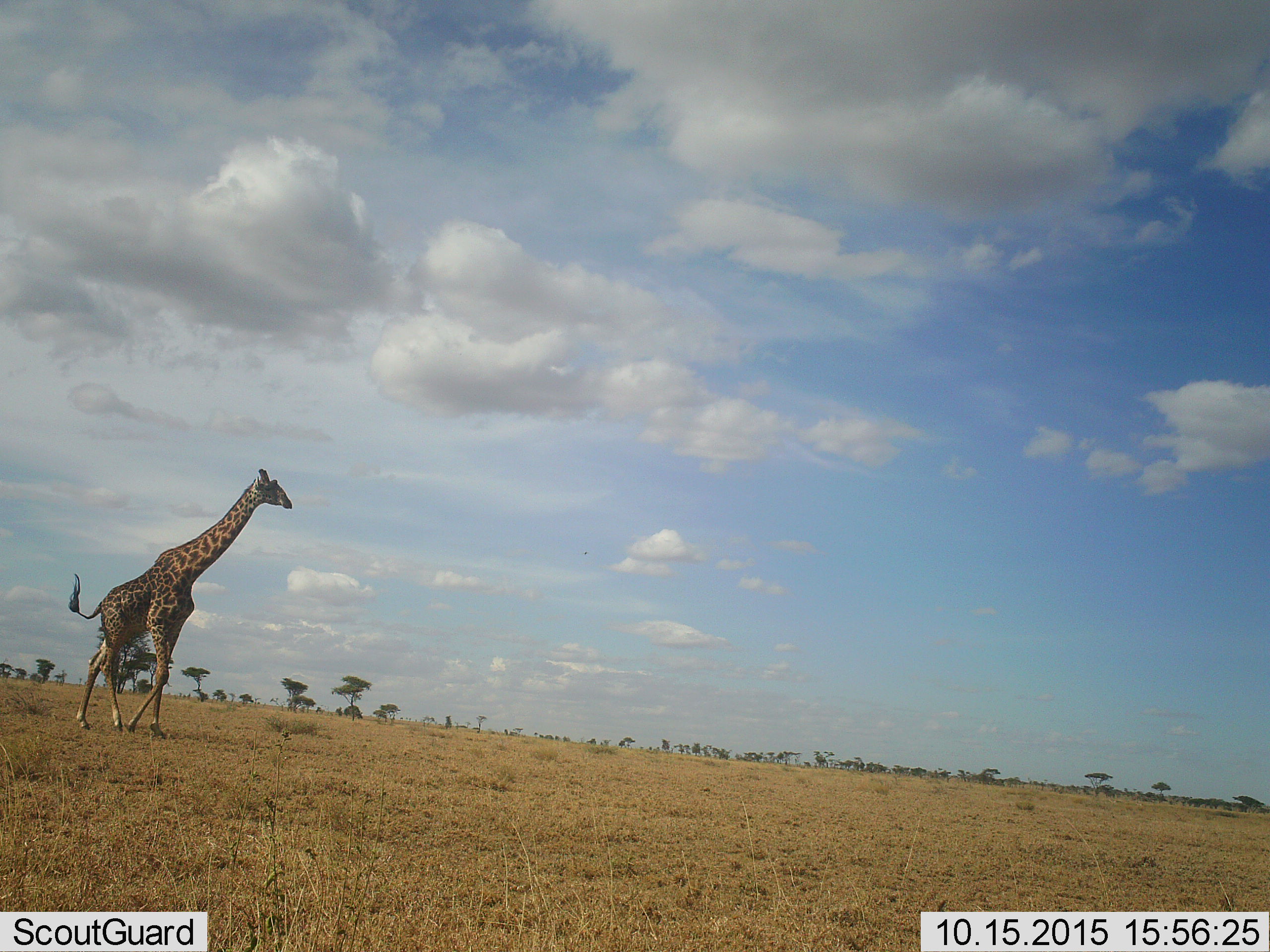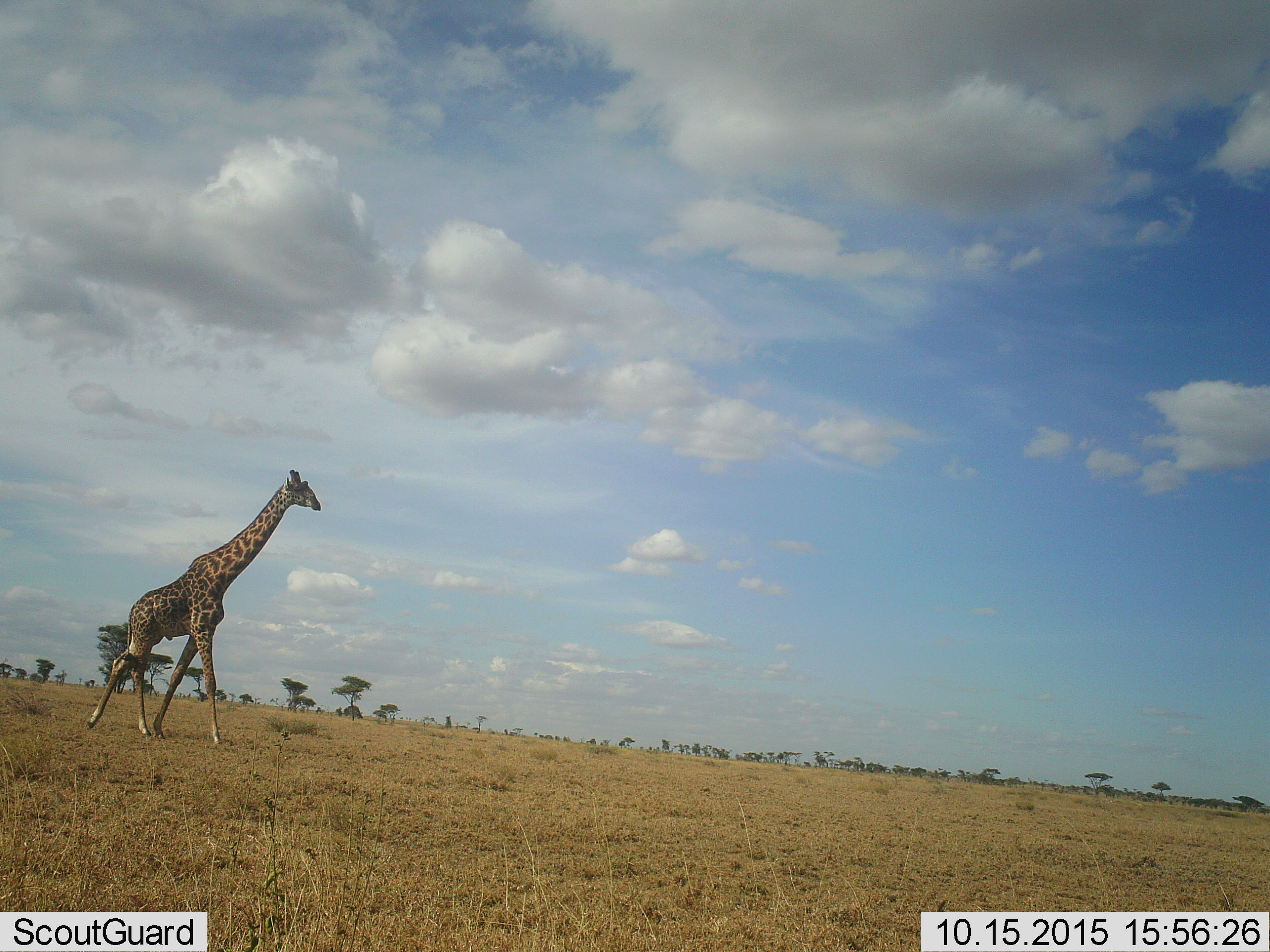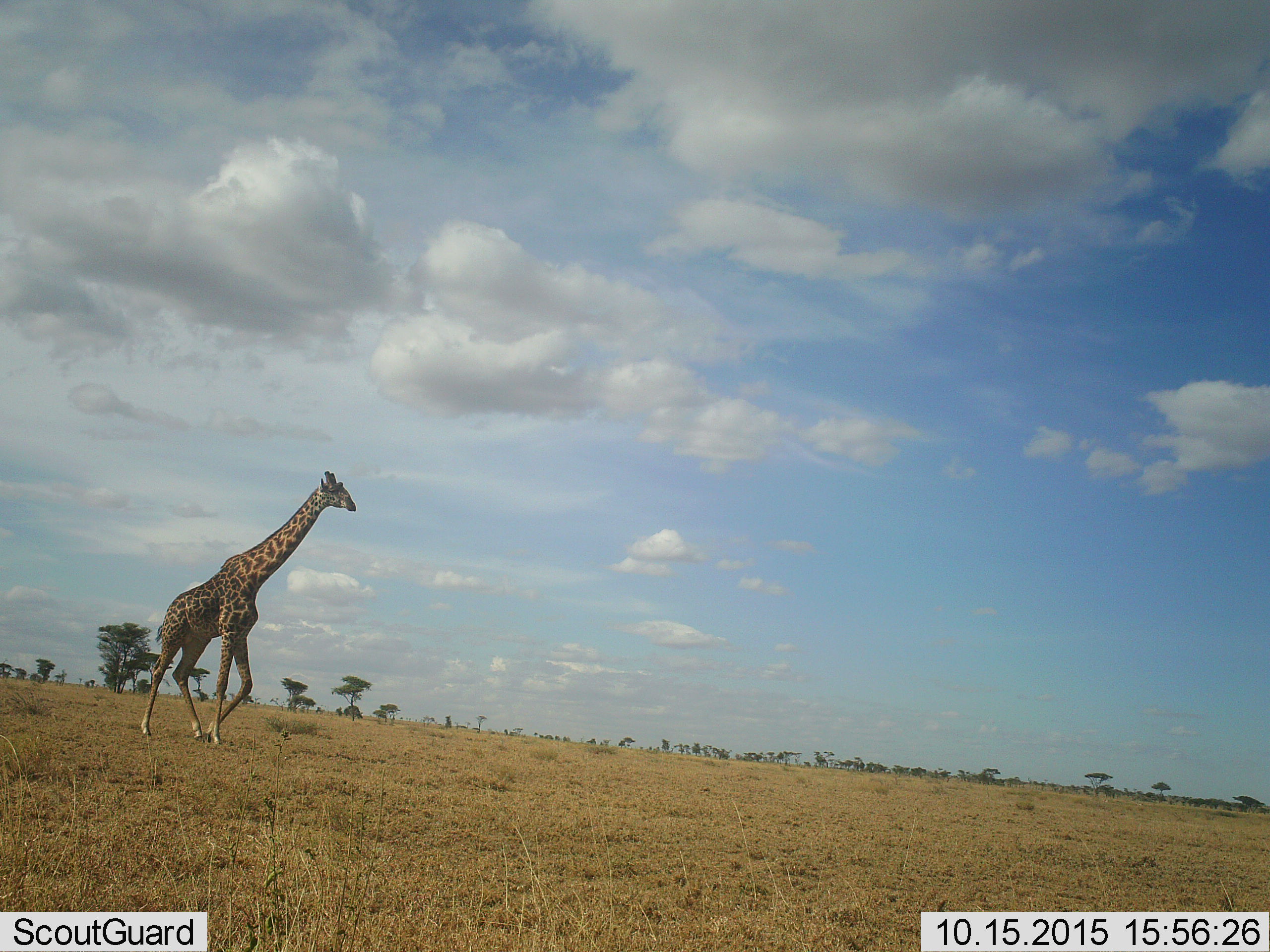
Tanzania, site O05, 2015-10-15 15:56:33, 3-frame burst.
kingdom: Animalia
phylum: Chordata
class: Mammalia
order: Artiodactyla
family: Giraffidae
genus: Giraffa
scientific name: Giraffa camelopardalis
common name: giraffe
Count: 1.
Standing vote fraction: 0%.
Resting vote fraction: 0%.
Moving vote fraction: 100%.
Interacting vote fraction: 0%.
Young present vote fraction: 0%.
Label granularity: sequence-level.